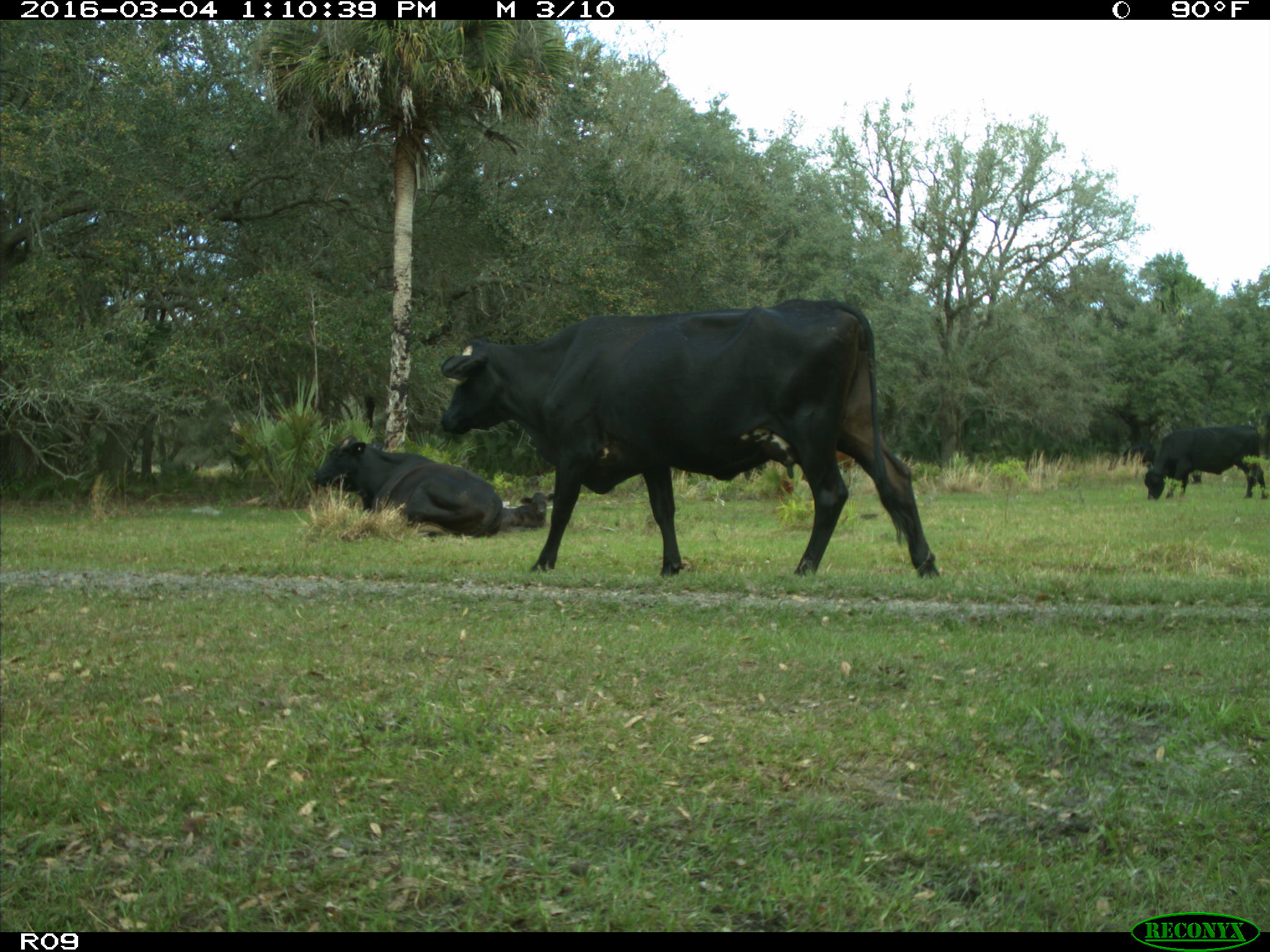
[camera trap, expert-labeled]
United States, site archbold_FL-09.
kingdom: Animalia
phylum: Chordata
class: Mammalia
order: Artiodactyla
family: Bovidae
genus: Bos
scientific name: Bos taurus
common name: domestic cow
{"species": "Bos taurus (domestic cow)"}